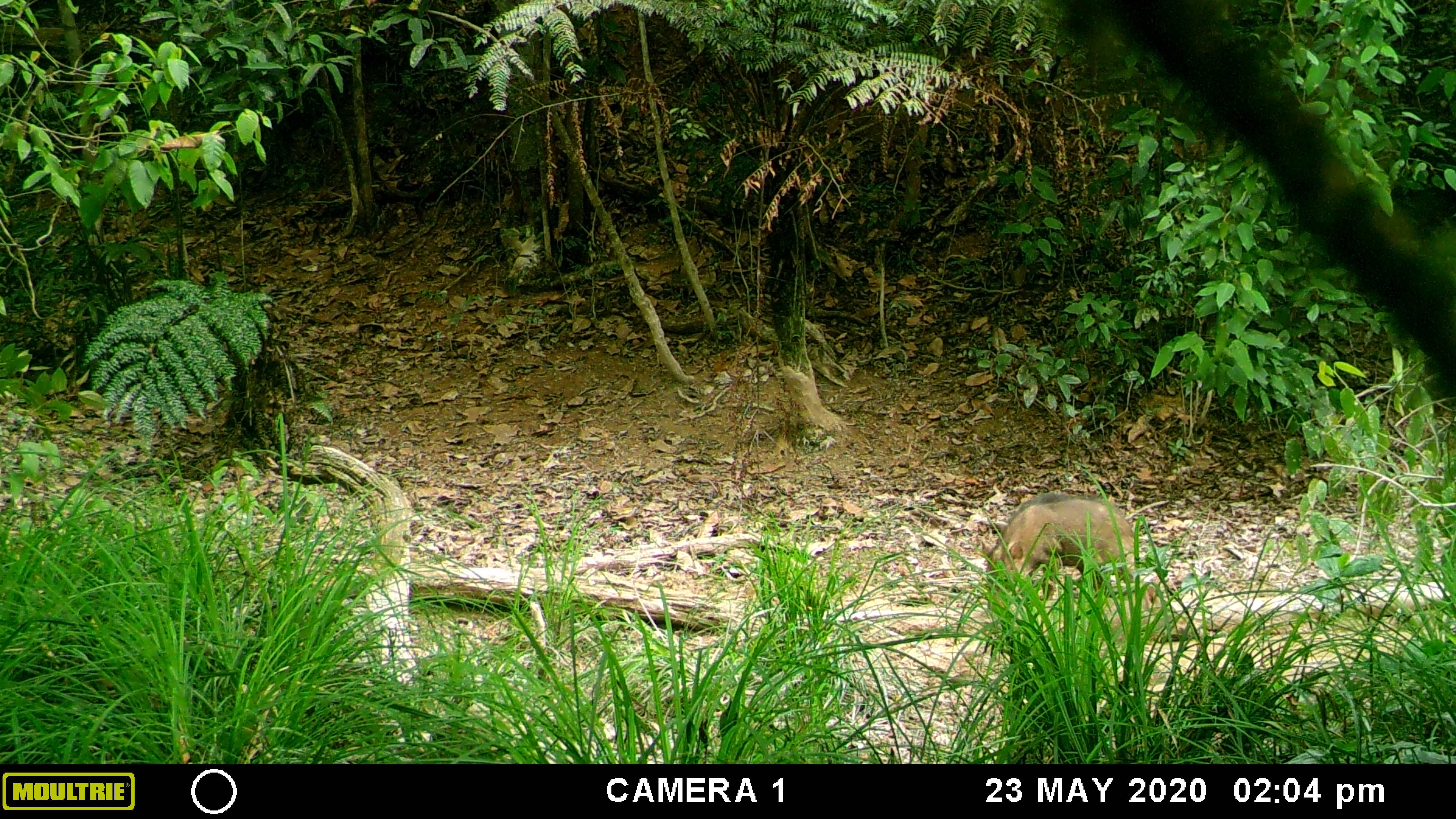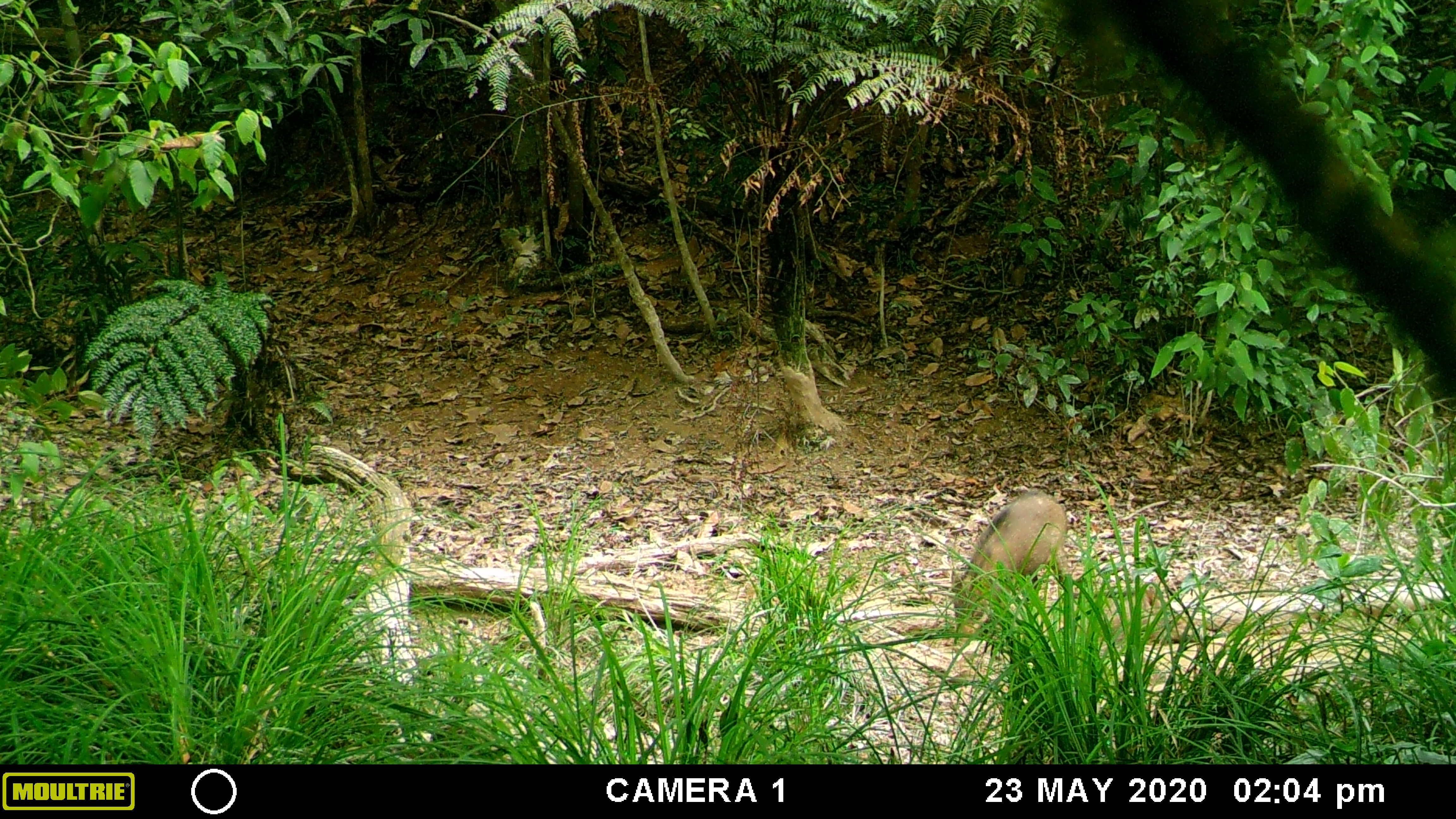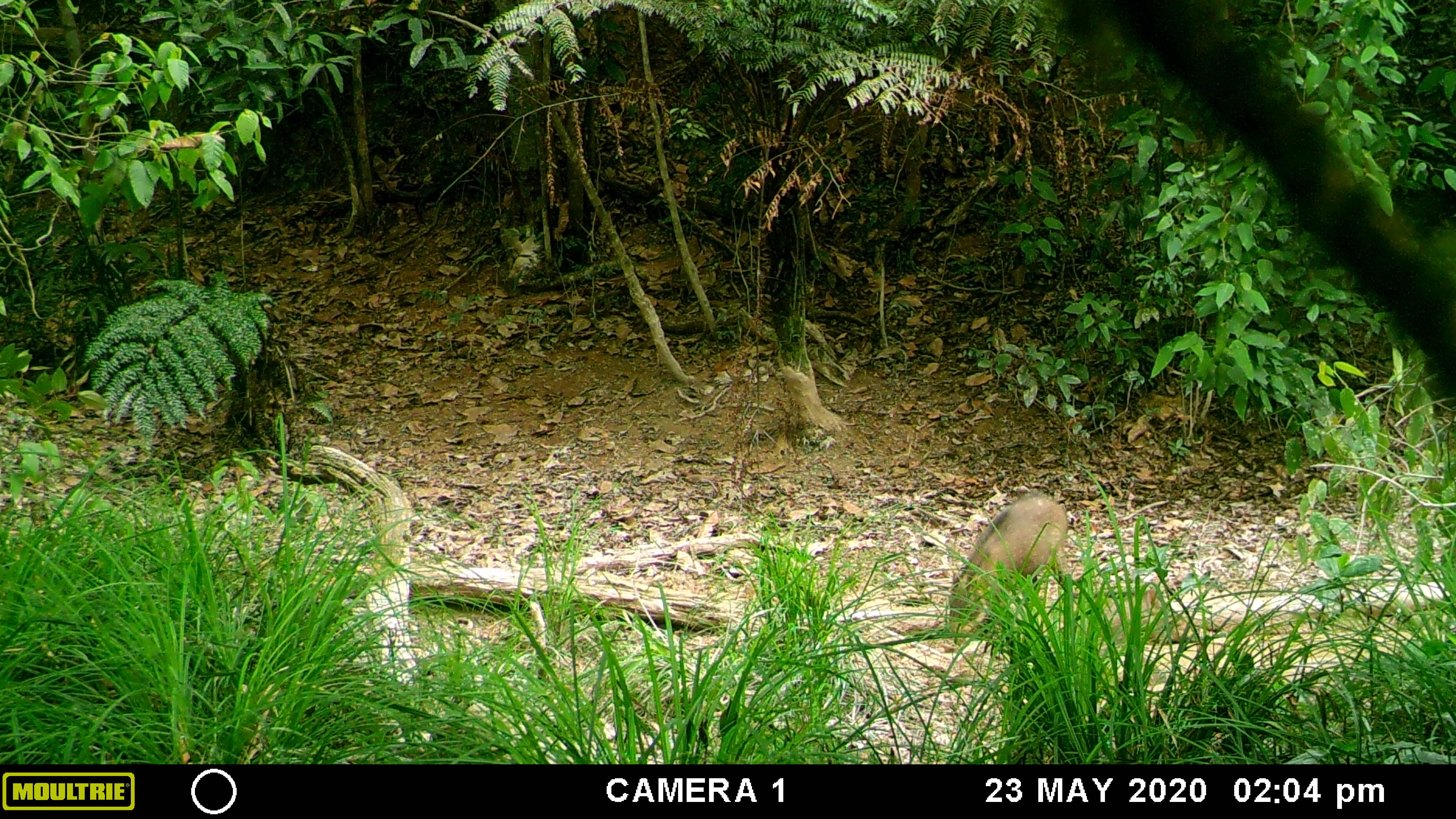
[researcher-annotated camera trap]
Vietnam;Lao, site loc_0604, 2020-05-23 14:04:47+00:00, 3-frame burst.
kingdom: Animalia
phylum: Chordata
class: Mammalia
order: Artiodactyla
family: Suidae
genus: Sus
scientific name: Sus scrofa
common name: eurasian wild pig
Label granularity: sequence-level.